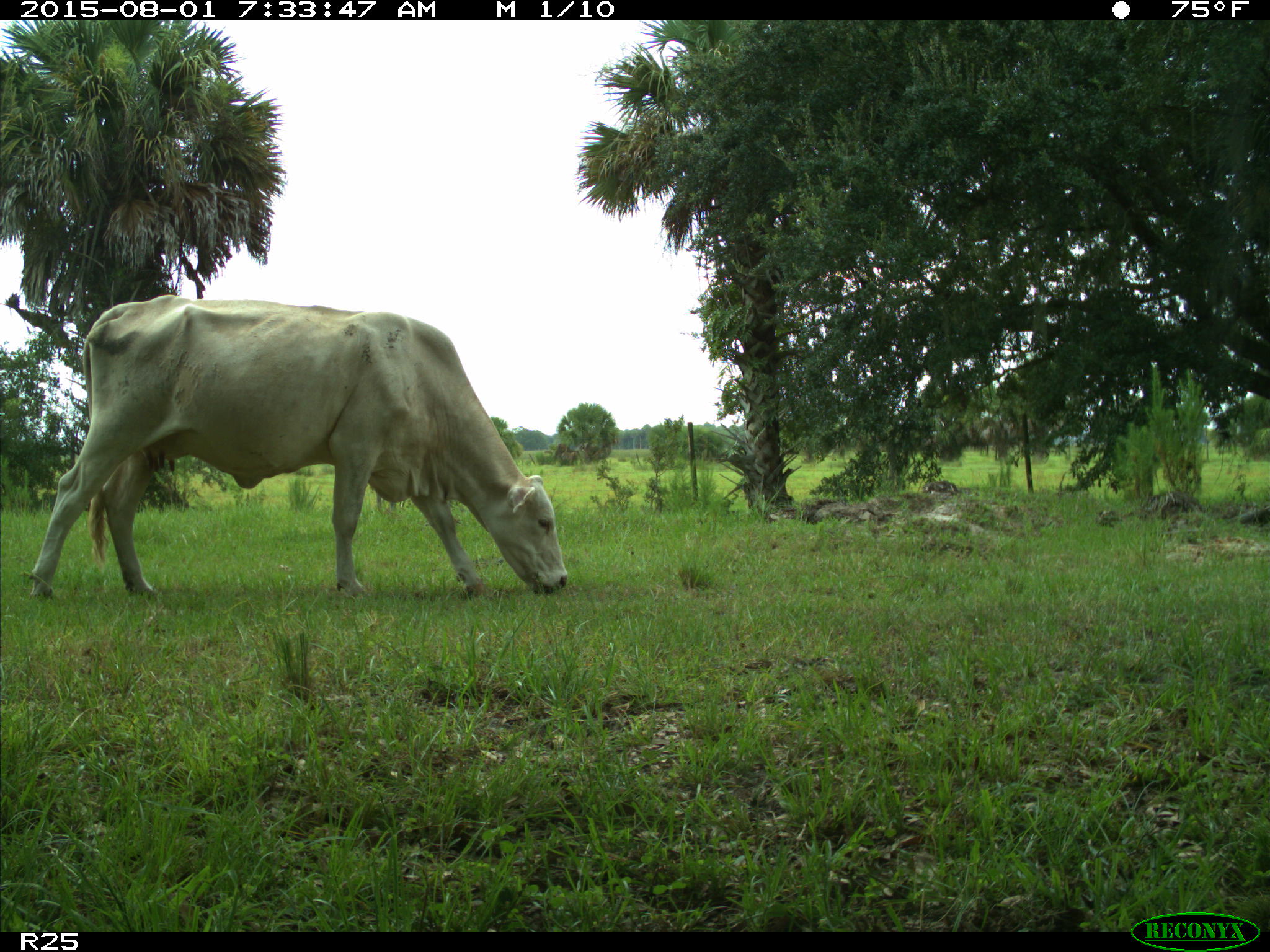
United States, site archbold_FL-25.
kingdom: Animalia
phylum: Chordata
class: Mammalia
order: Artiodactyla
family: Bovidae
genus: Bos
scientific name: Bos taurus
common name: domestic cow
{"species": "Bos taurus (domestic cow)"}